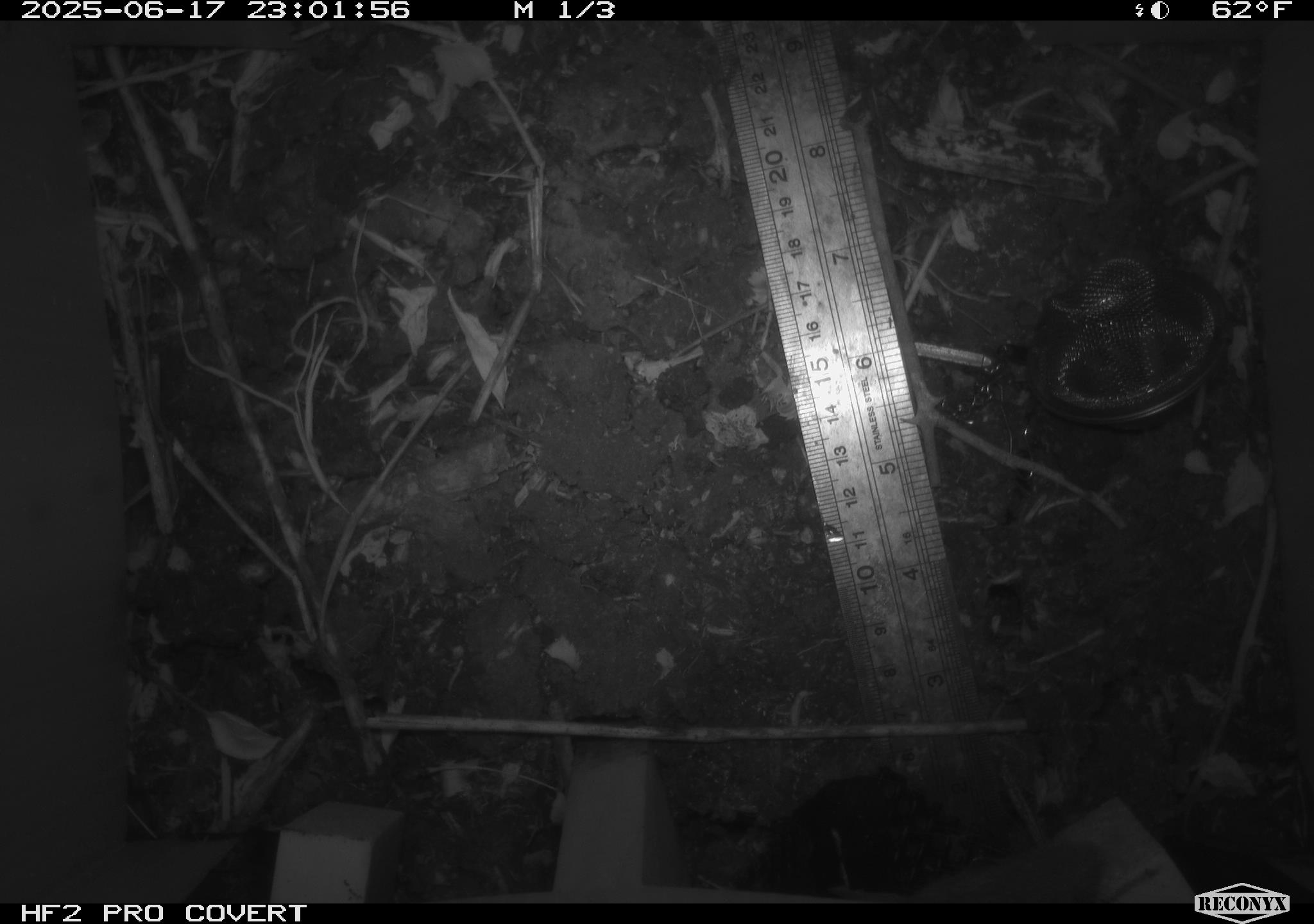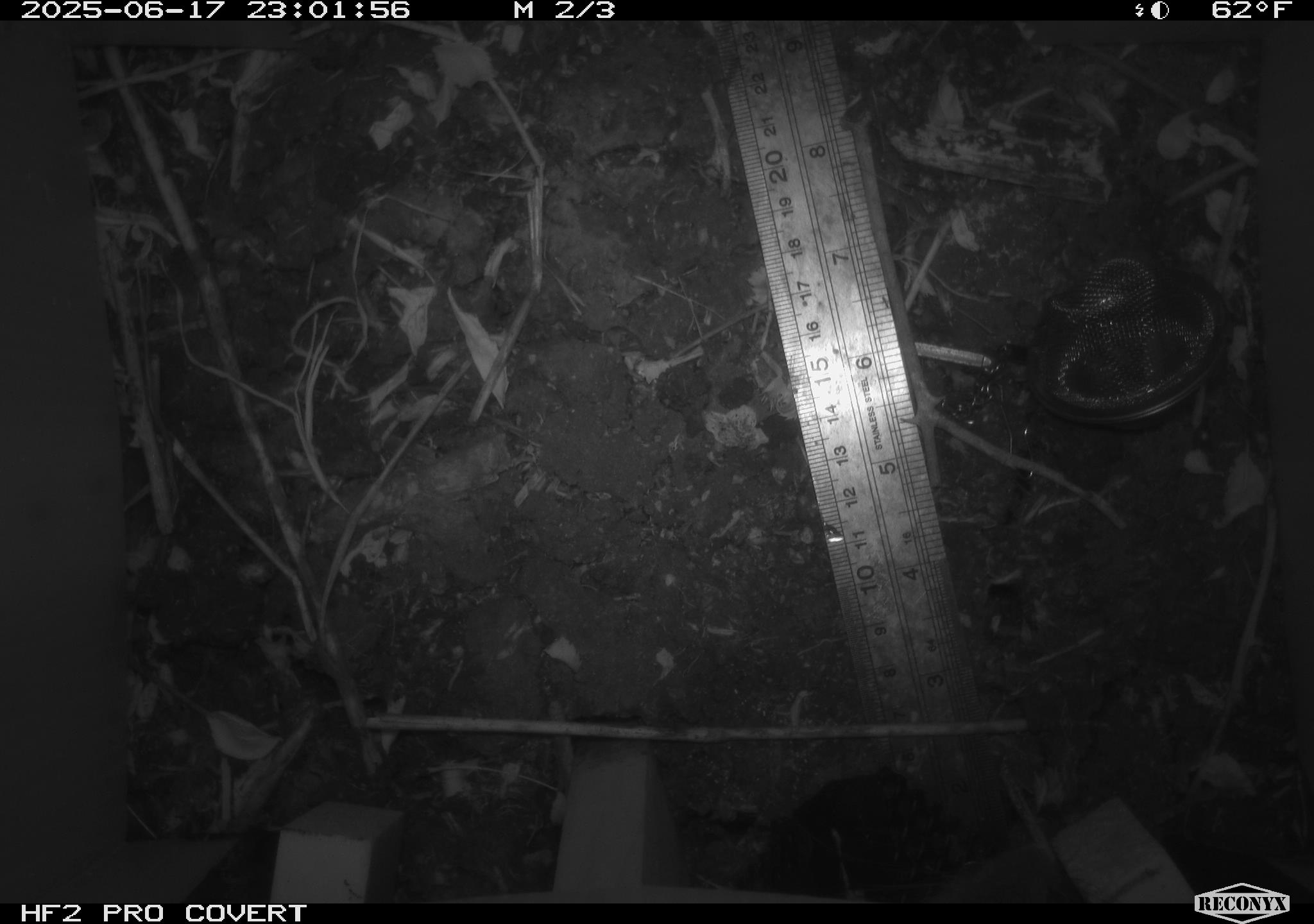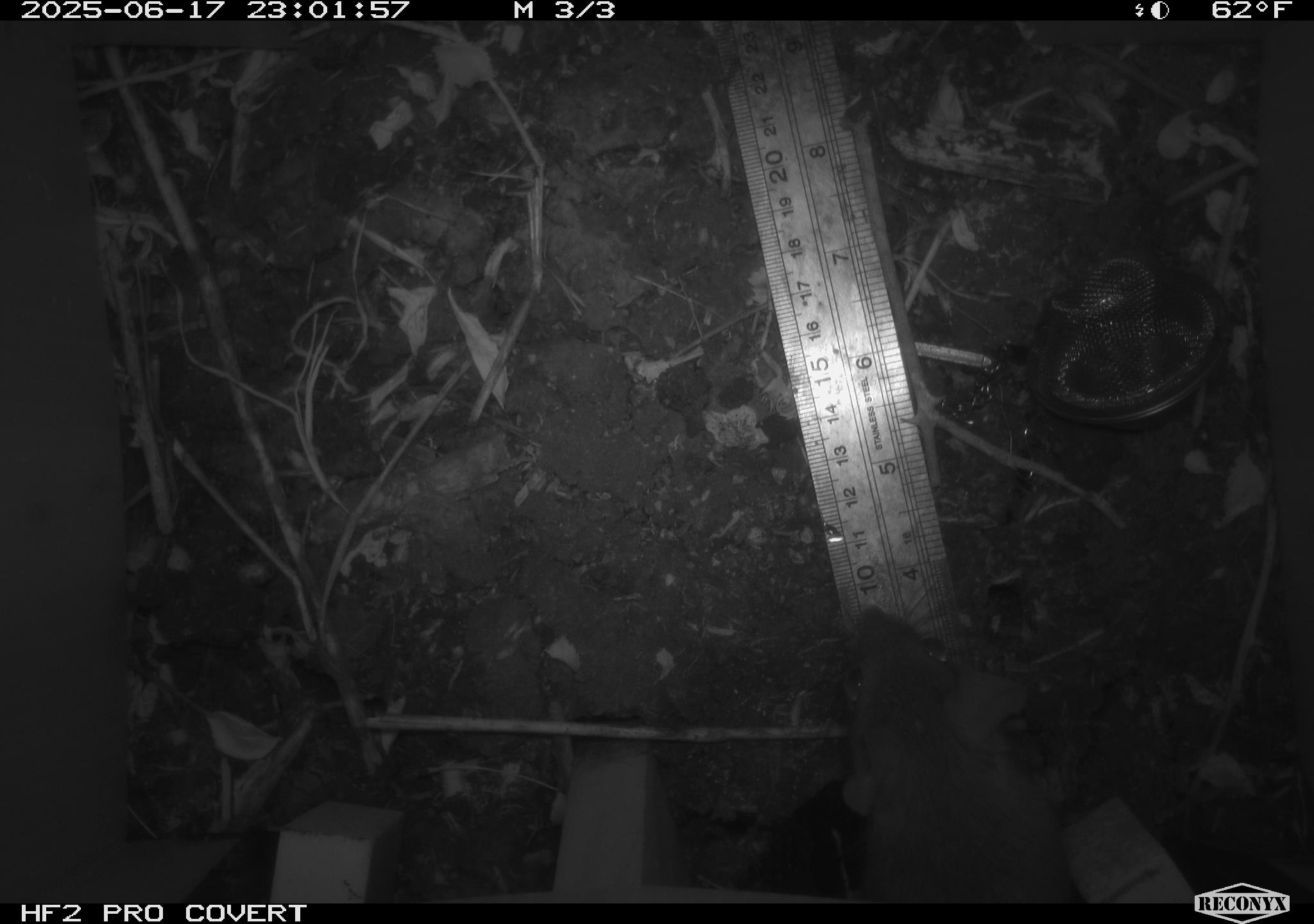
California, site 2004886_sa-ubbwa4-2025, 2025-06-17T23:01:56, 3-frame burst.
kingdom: Animalia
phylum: Chordata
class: Mammalia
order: Rodentia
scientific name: Rodentia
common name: rodent